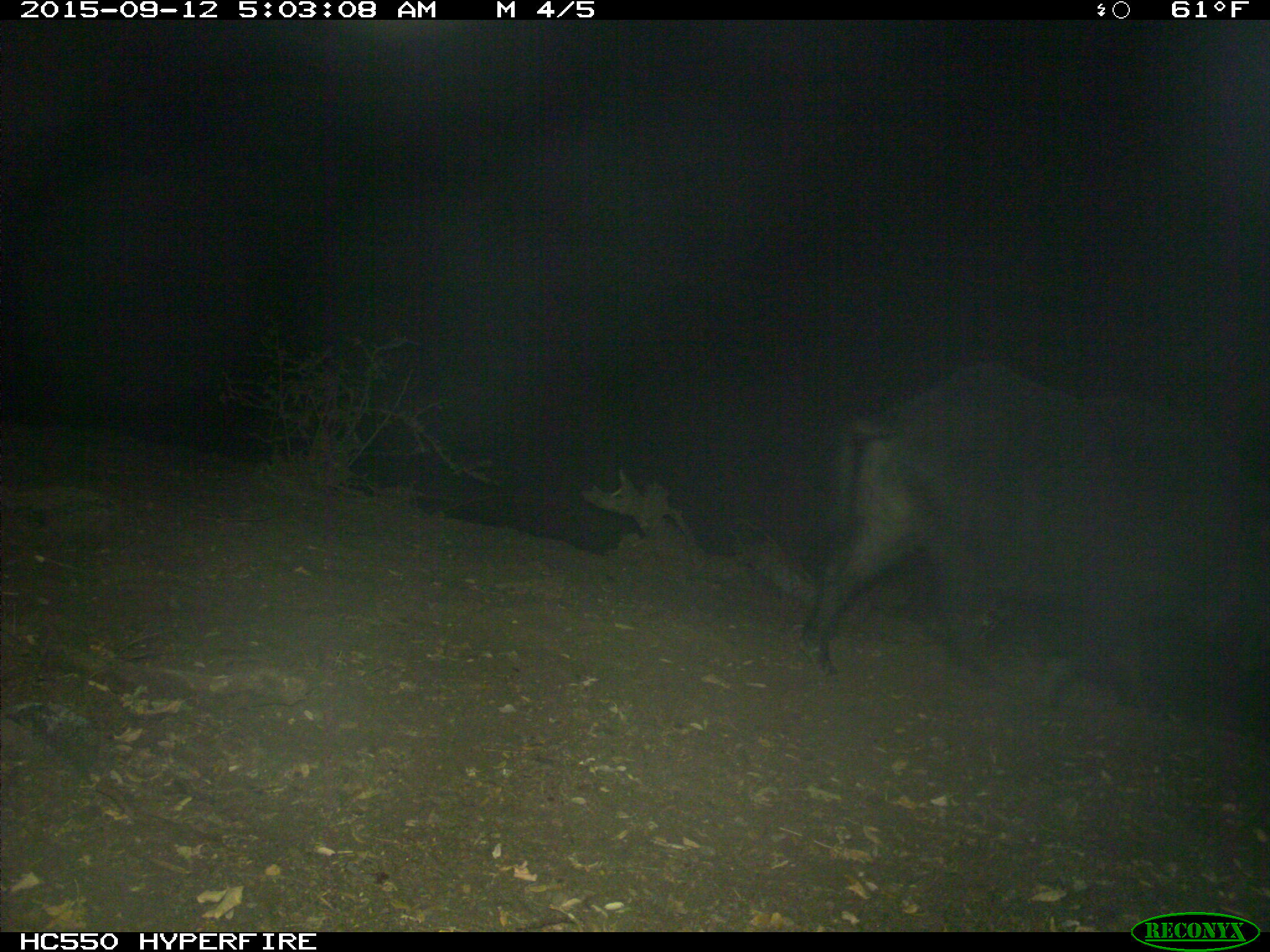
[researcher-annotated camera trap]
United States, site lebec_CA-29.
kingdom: Animalia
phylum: Chordata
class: Mammalia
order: Artiodactyla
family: Suidae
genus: Sus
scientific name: Sus scrofa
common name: wild boar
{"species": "Sus scrofa (wild boar)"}